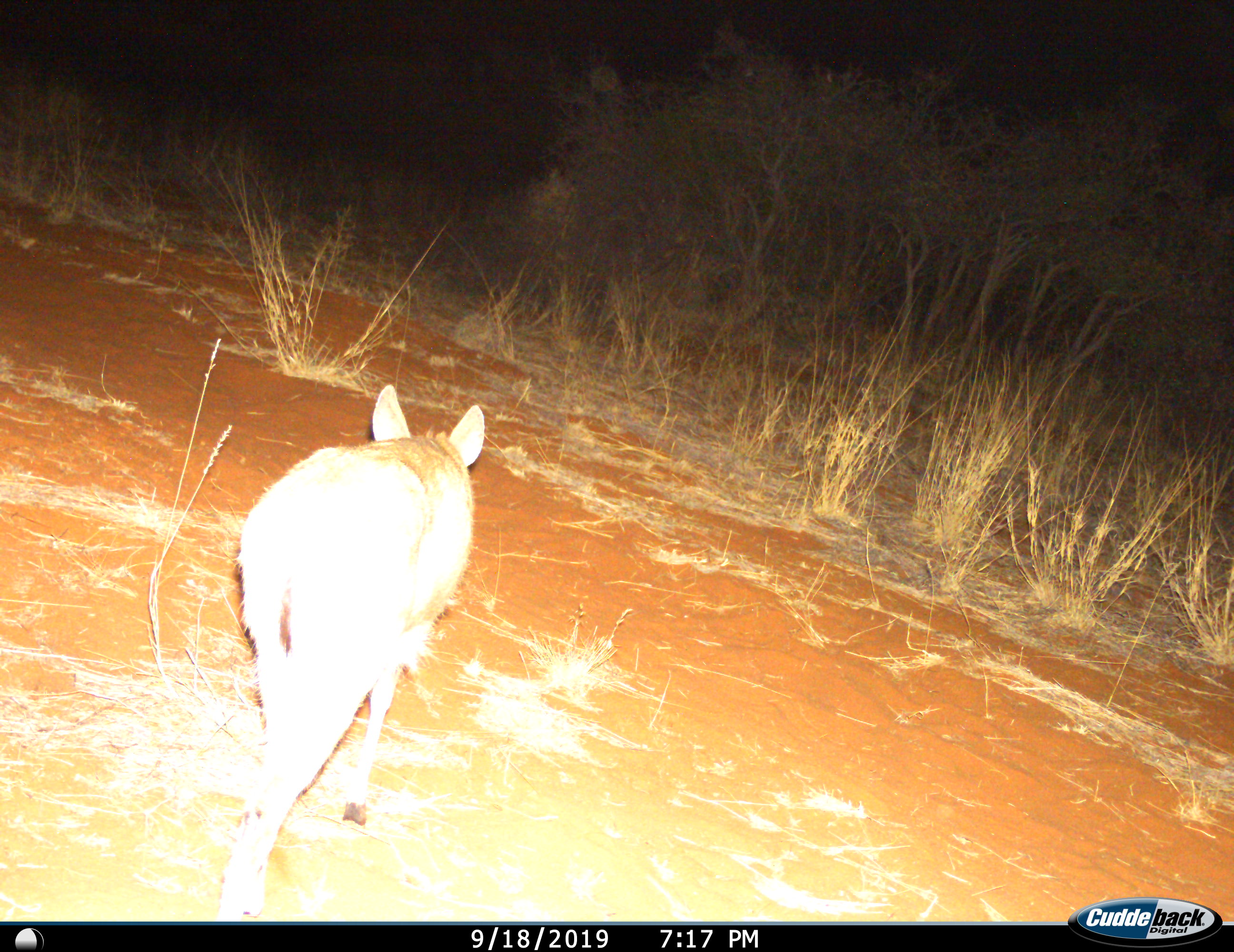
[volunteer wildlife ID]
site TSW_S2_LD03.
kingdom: Animalia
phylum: Chordata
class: Mammalia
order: Artiodactyla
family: Bovidae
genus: Sylvicapra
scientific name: Sylvicapra grimmia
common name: common duiker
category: duikercommongrey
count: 1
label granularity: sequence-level